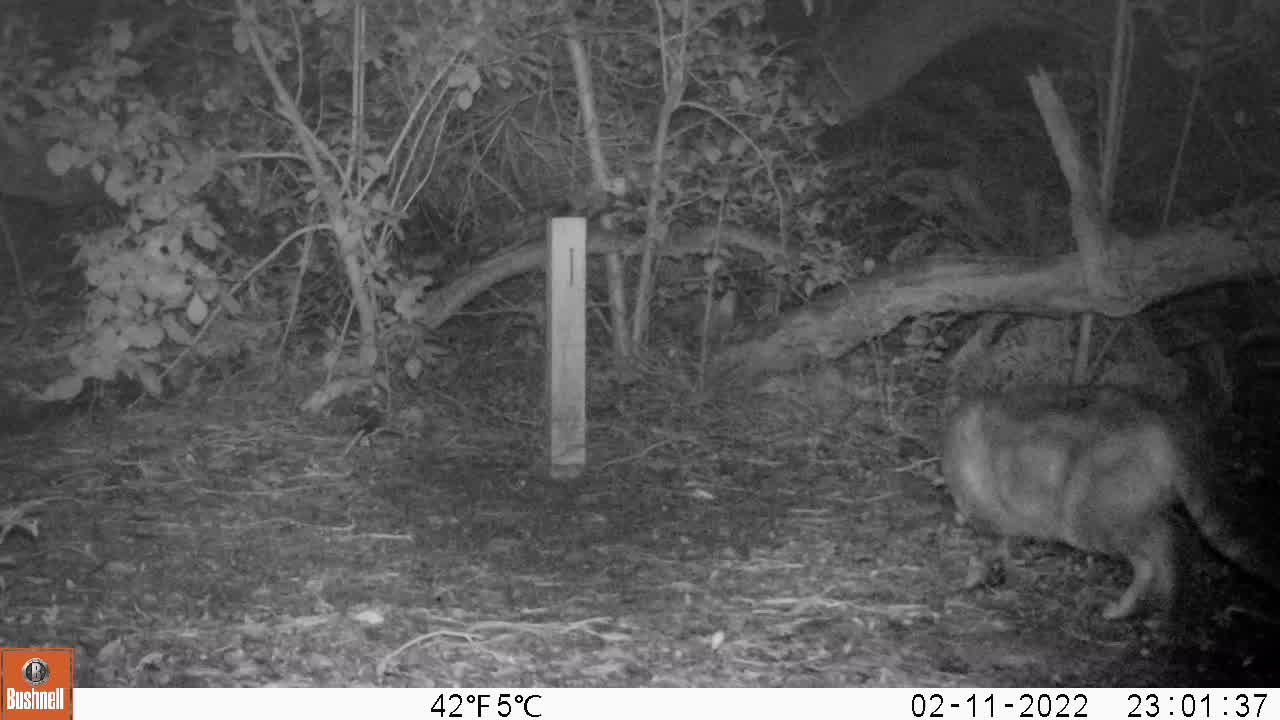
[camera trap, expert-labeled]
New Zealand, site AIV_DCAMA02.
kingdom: Animalia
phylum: Chordata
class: Mammalia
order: Carnivora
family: Felidae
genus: Felis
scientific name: Felis catus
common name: domestic cat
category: cat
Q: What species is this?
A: Cat (domestic cat) (Felis catus).